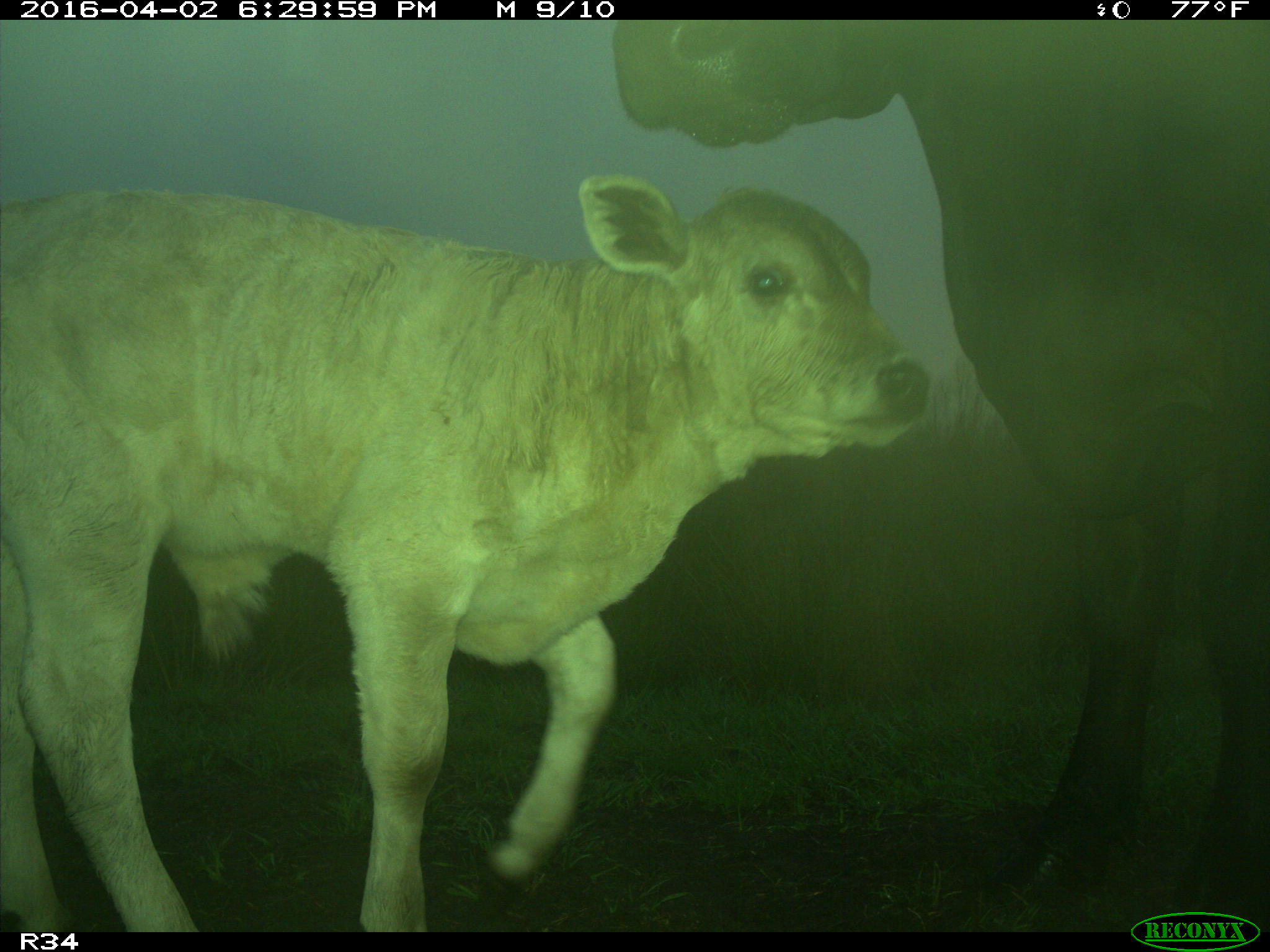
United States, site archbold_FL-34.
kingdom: Animalia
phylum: Chordata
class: Mammalia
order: Artiodactyla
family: Bovidae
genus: Bos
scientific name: Bos taurus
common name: domestic cow